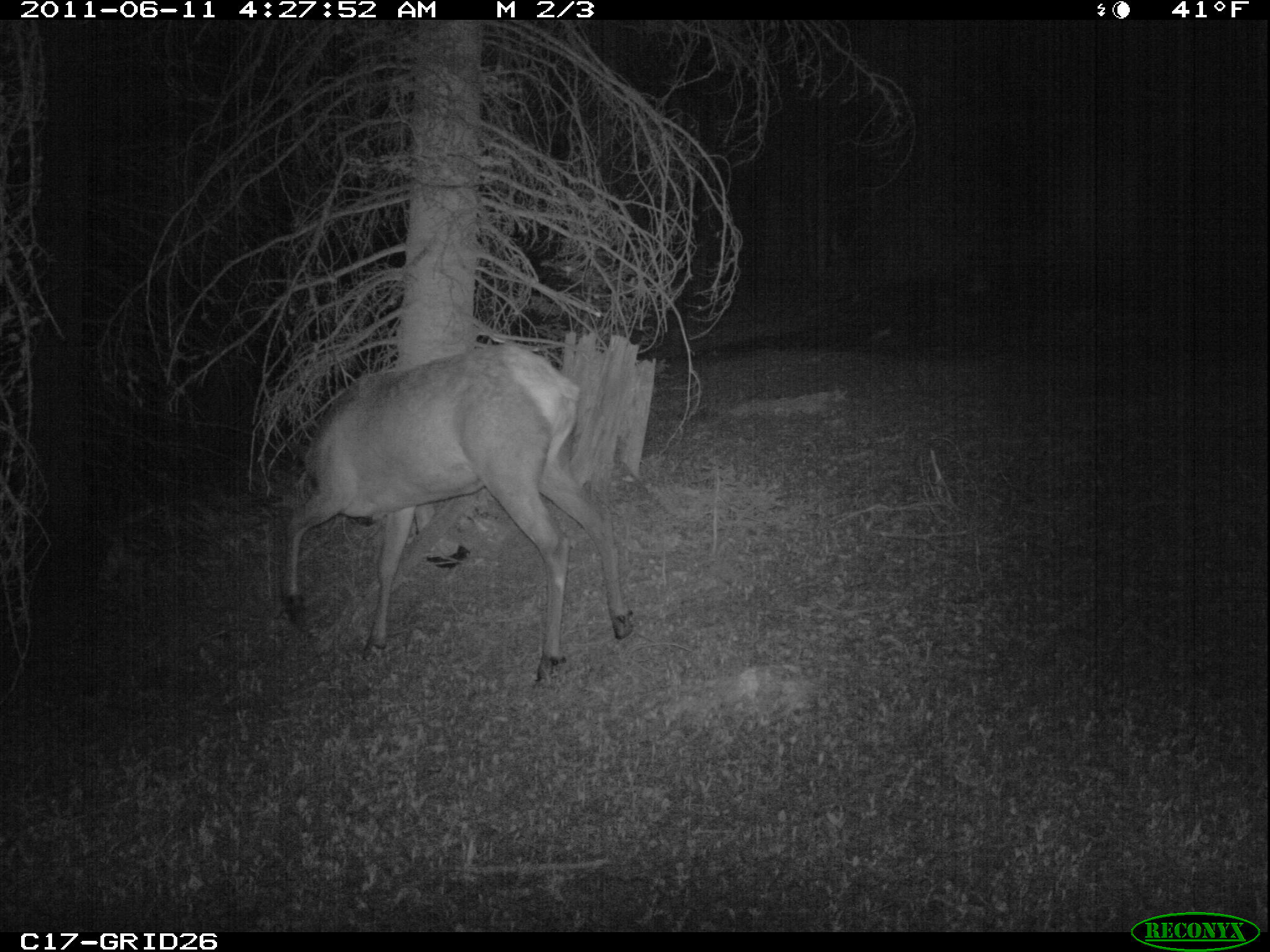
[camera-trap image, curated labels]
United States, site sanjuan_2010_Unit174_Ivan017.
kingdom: Animalia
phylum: Chordata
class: Mammalia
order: Artiodactyla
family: Cervidae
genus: Cervus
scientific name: Cervus elaphus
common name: red deer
Cervus elaphus (red deer).